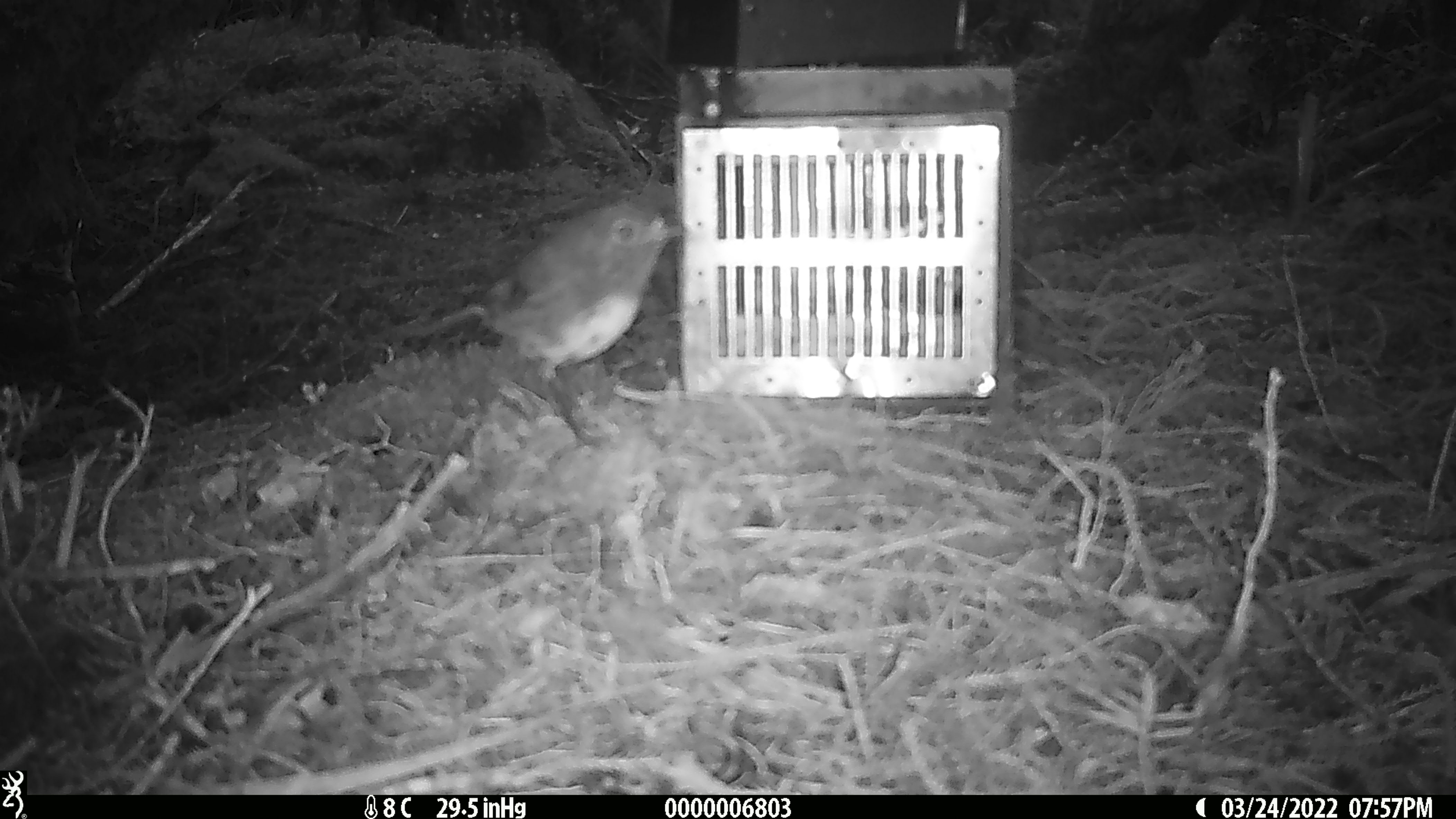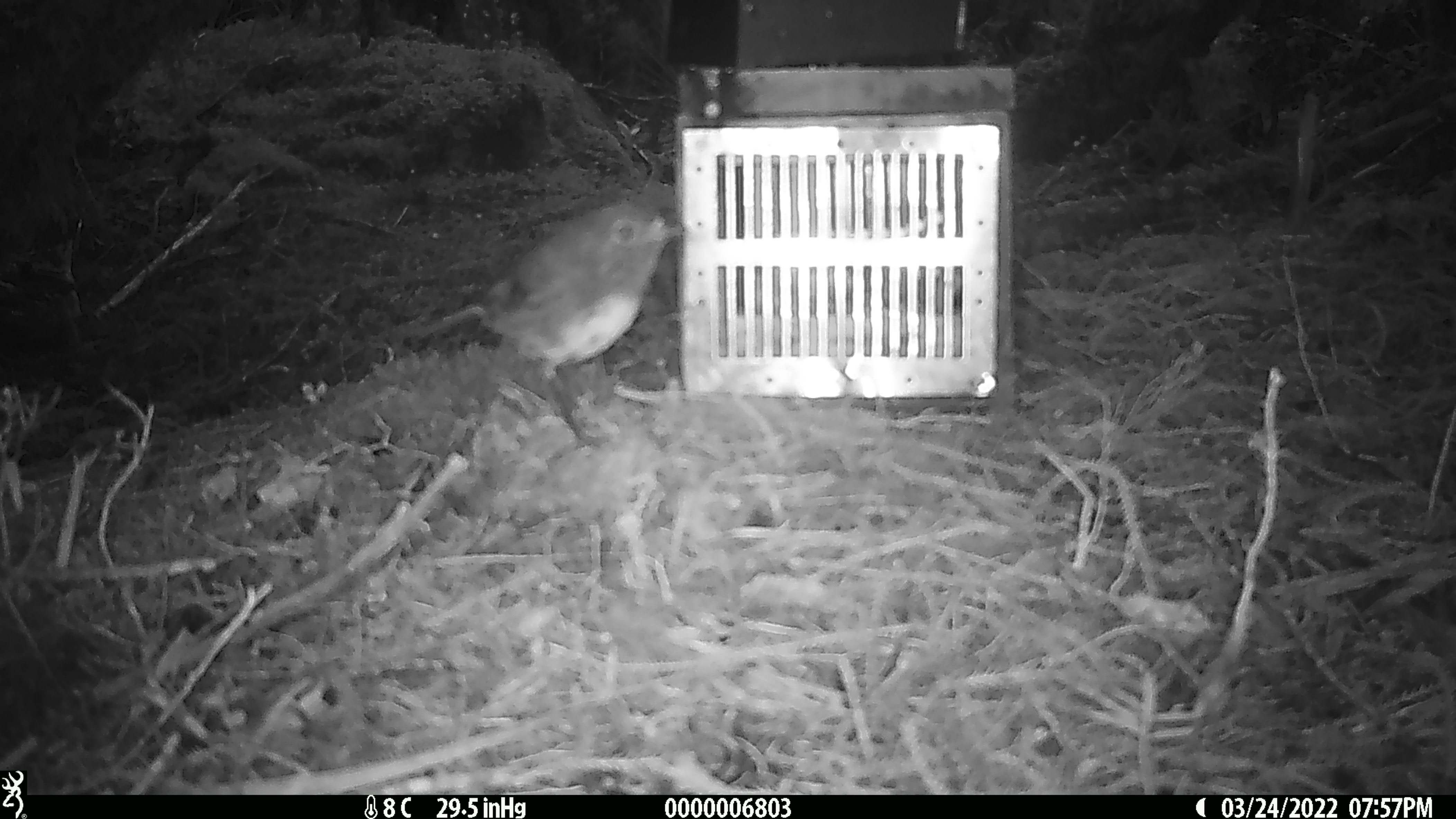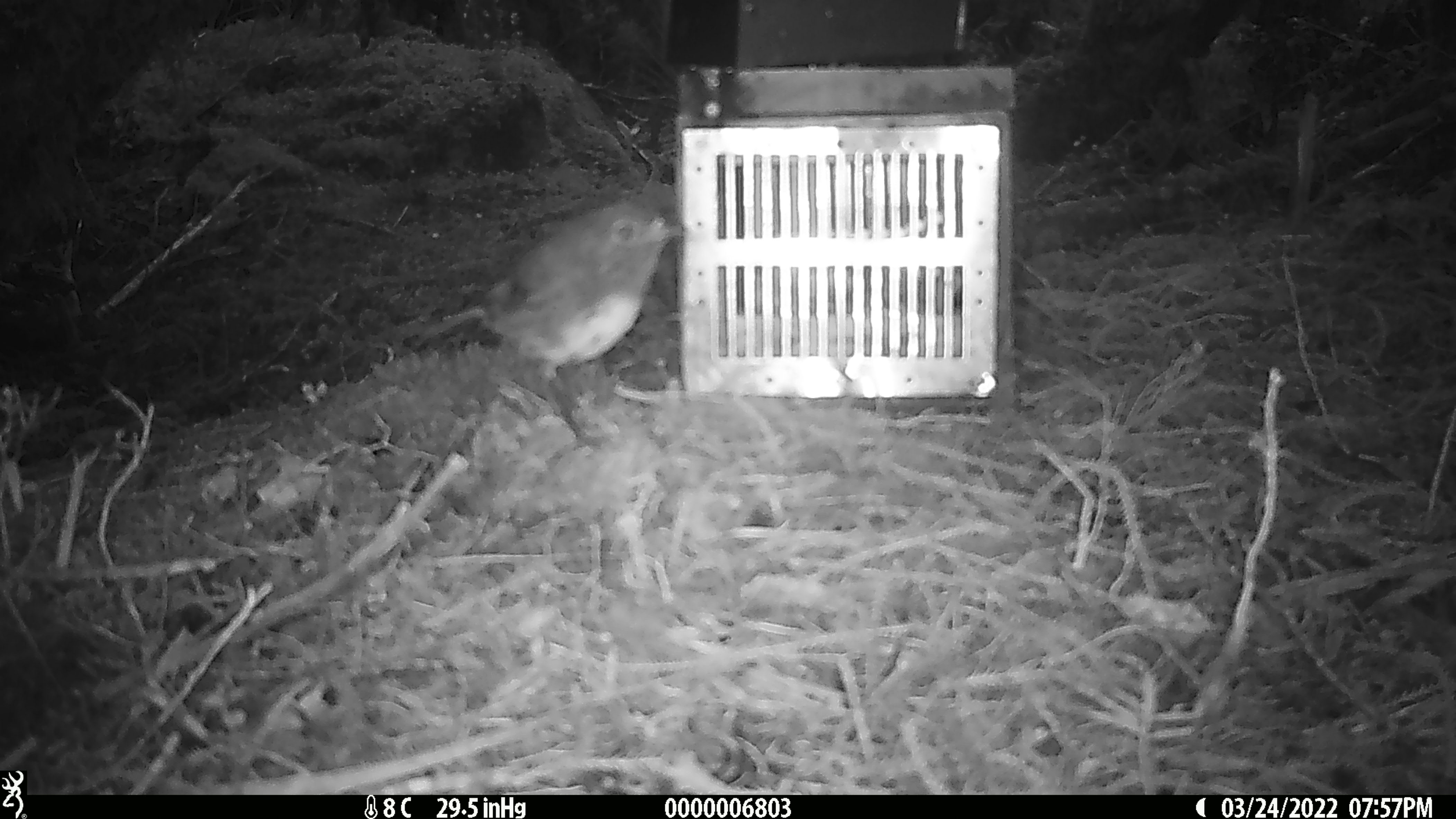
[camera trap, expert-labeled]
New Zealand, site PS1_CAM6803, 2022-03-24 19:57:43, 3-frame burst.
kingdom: Animalia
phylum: Chordata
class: Aves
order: Passeriformes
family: Petroicidae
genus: Petroica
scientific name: Petroica australis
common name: new zealand robin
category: robin